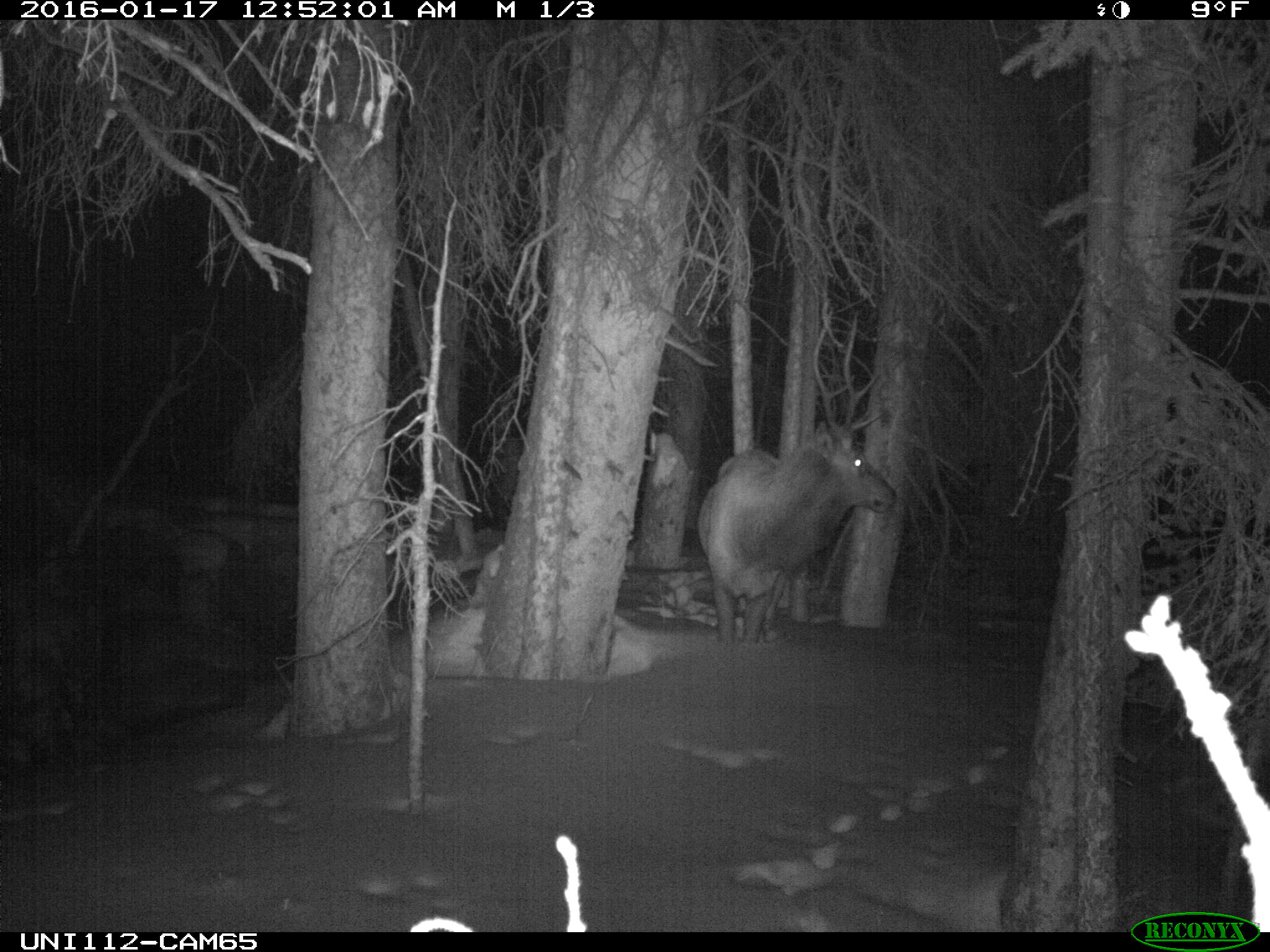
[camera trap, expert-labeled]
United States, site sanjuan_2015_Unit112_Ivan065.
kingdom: Animalia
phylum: Chordata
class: Mammalia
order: Artiodactyla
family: Cervidae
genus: Cervus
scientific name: Cervus elaphus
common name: red deer